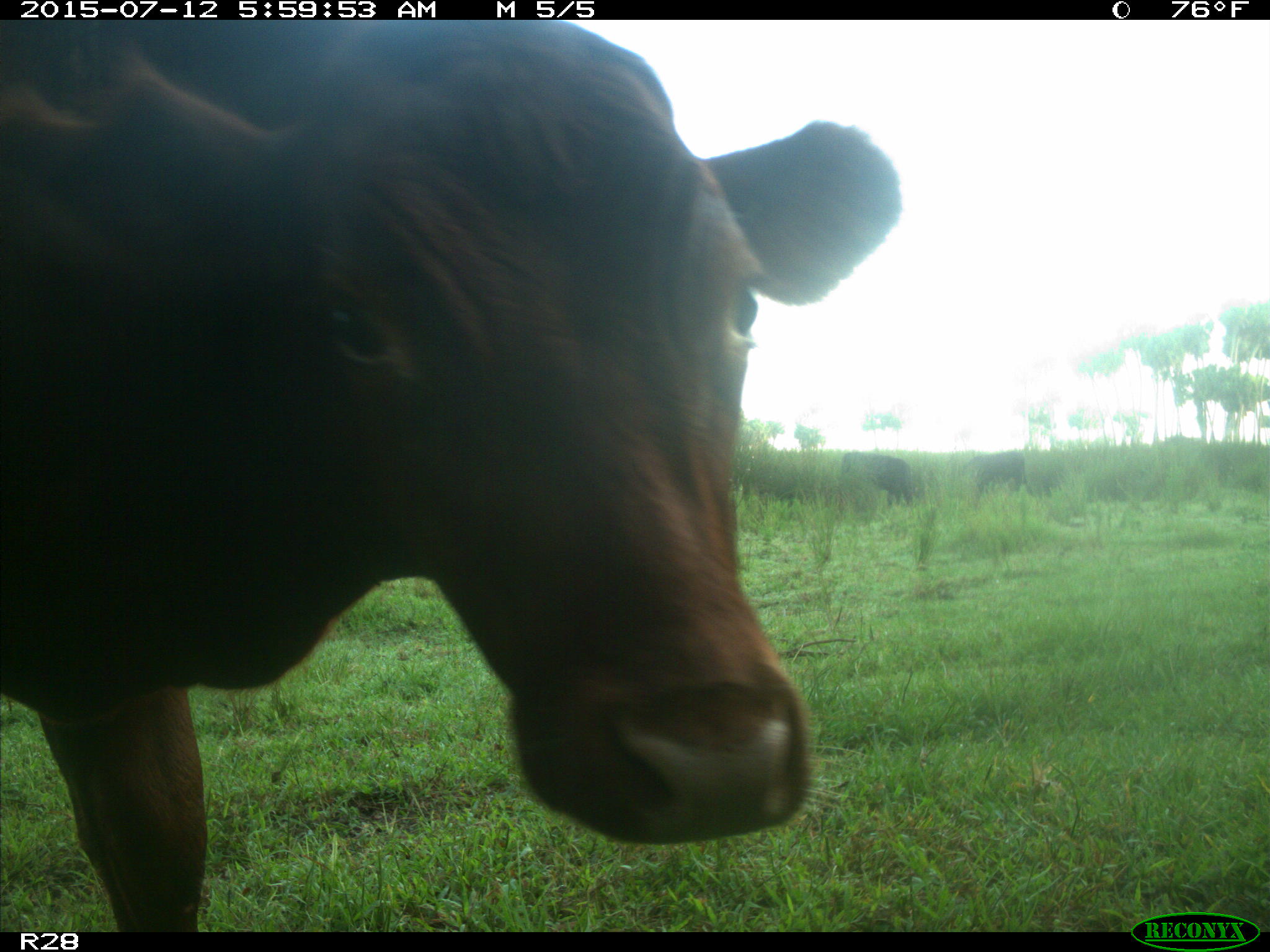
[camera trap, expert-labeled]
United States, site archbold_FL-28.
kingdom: Animalia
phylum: Chordata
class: Mammalia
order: Artiodactyla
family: Bovidae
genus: Bos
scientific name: Bos taurus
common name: domestic cow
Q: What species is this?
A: Bos taurus (domestic cow).